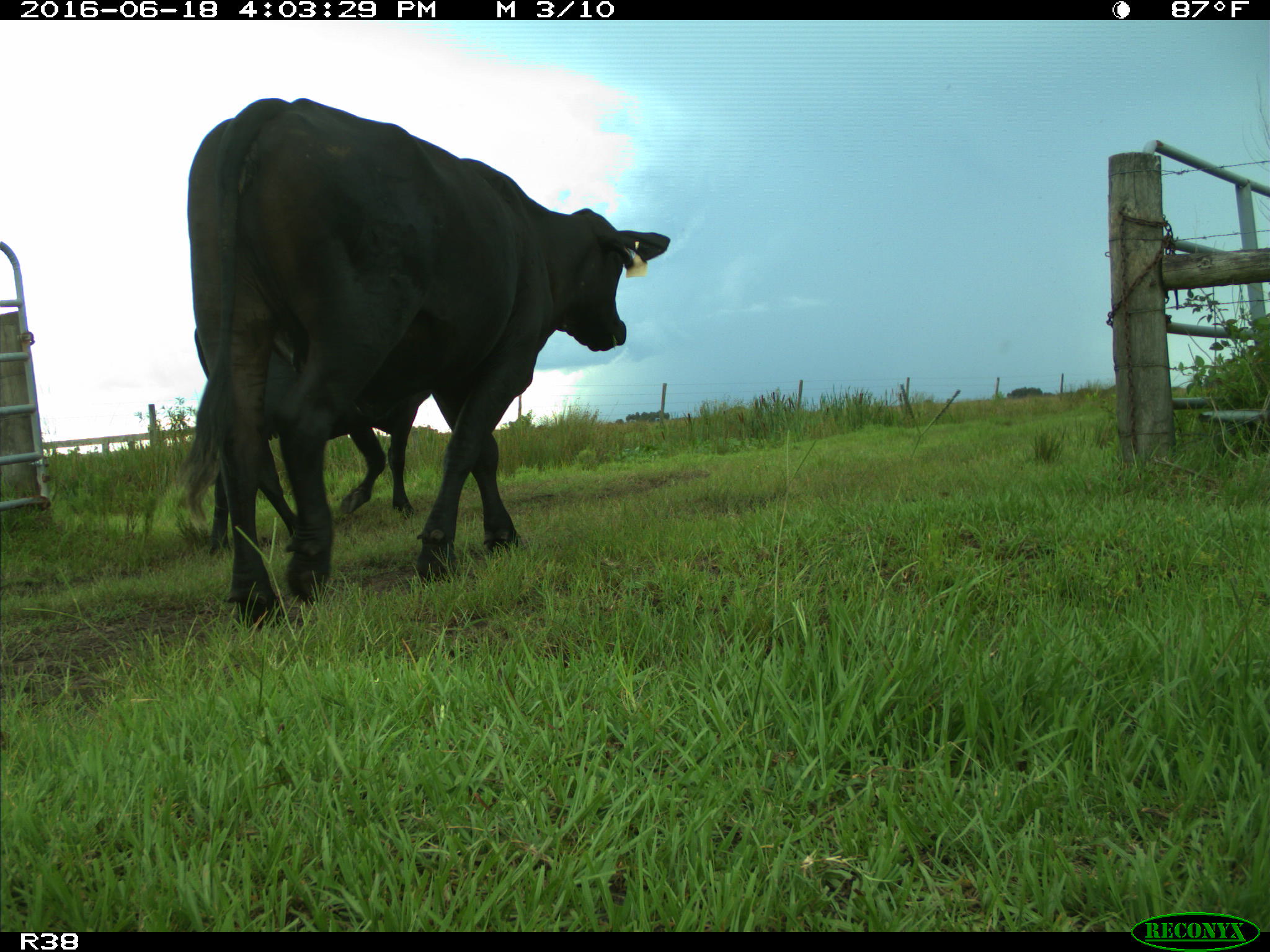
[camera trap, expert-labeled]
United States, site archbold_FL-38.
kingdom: Animalia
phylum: Chordata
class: Mammalia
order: Artiodactyla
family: Bovidae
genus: Bos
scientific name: Bos taurus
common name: domestic cow